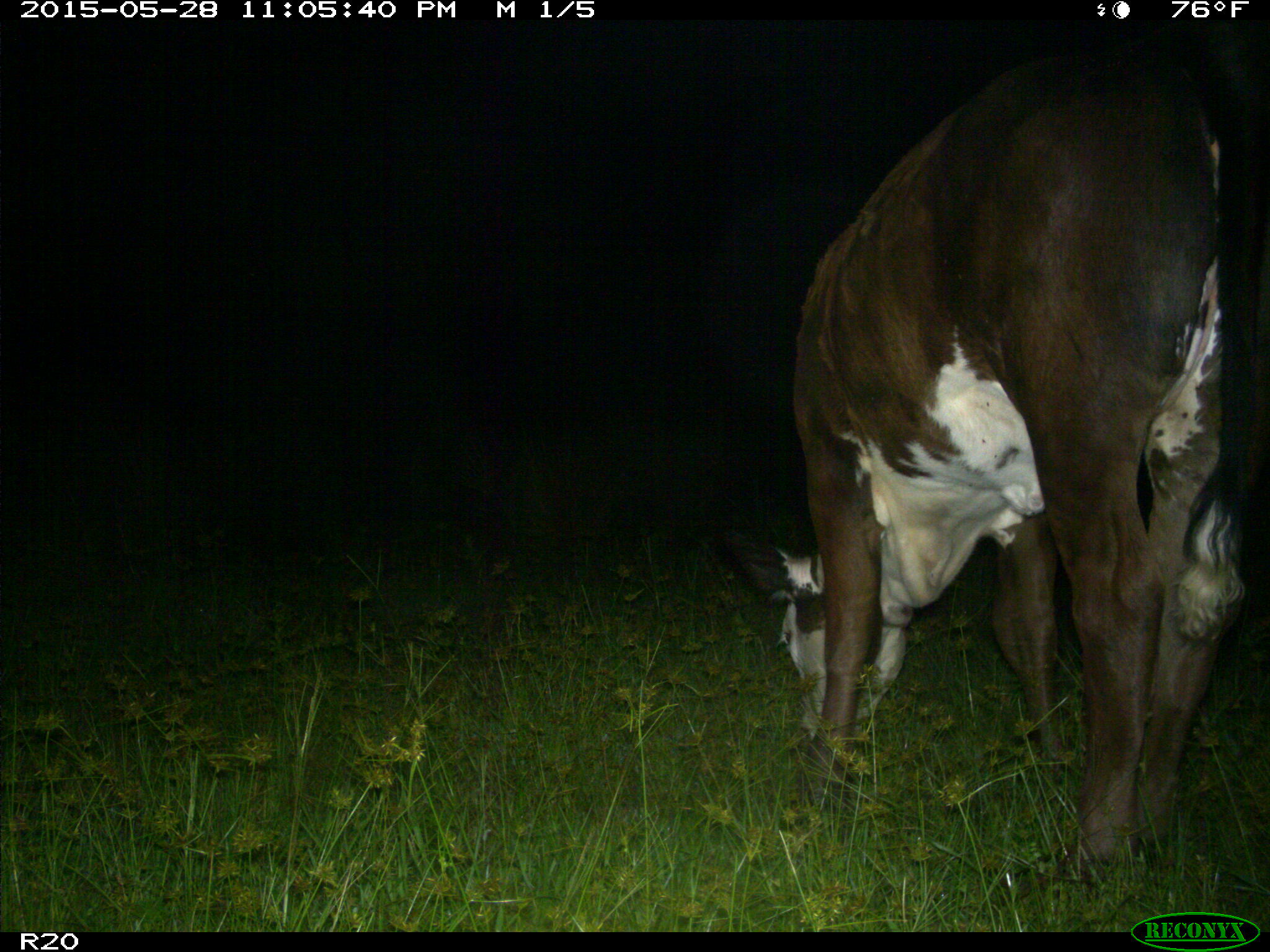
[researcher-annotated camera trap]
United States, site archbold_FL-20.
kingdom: Animalia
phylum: Chordata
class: Mammalia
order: Artiodactyla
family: Bovidae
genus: Bos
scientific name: Bos taurus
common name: domestic cow